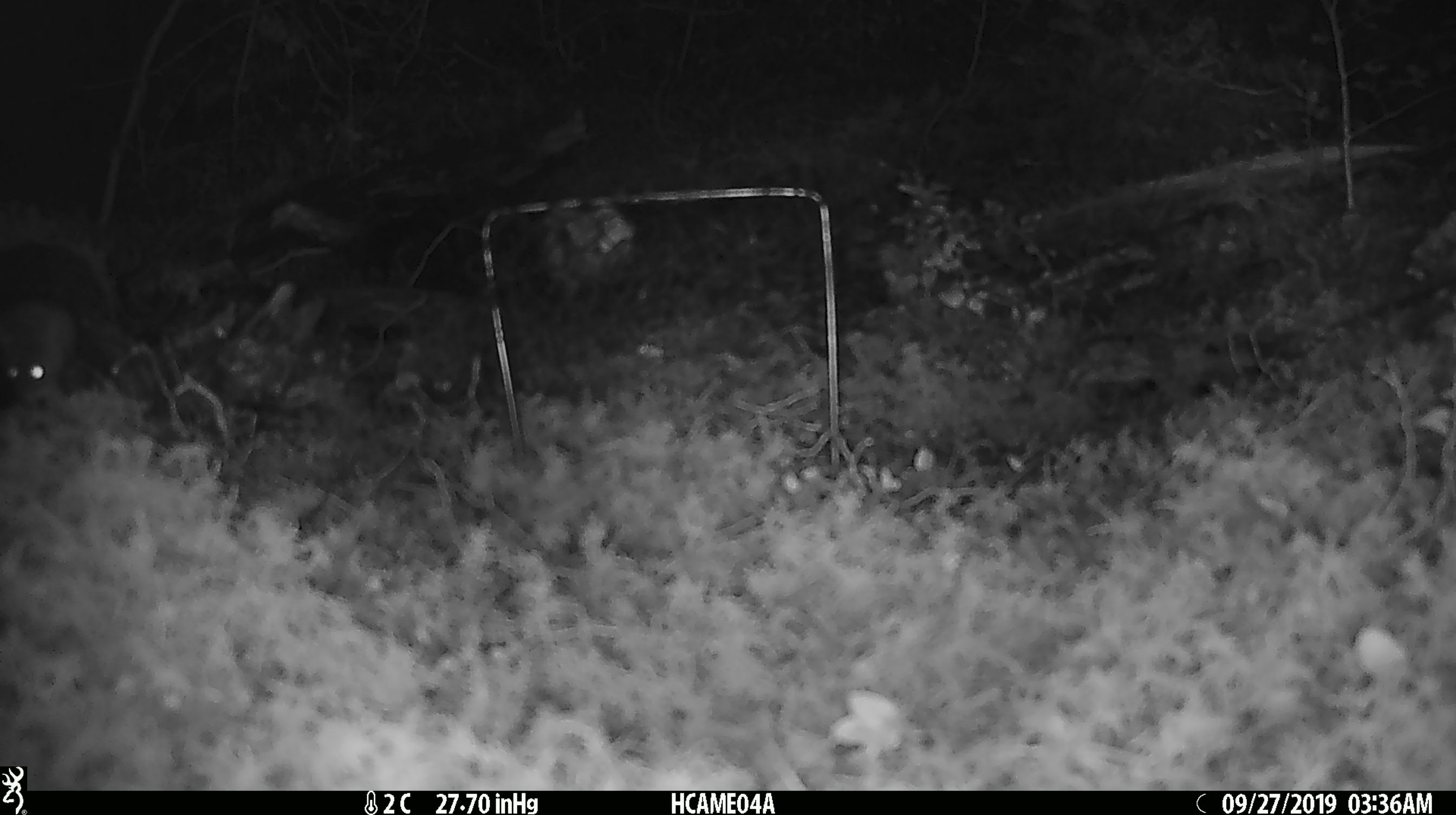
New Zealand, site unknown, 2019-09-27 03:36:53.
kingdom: Animalia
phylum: Chordata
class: Mammalia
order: Rodentia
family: Muridae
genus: Mus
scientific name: Mus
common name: mouse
Mouse (Mus).